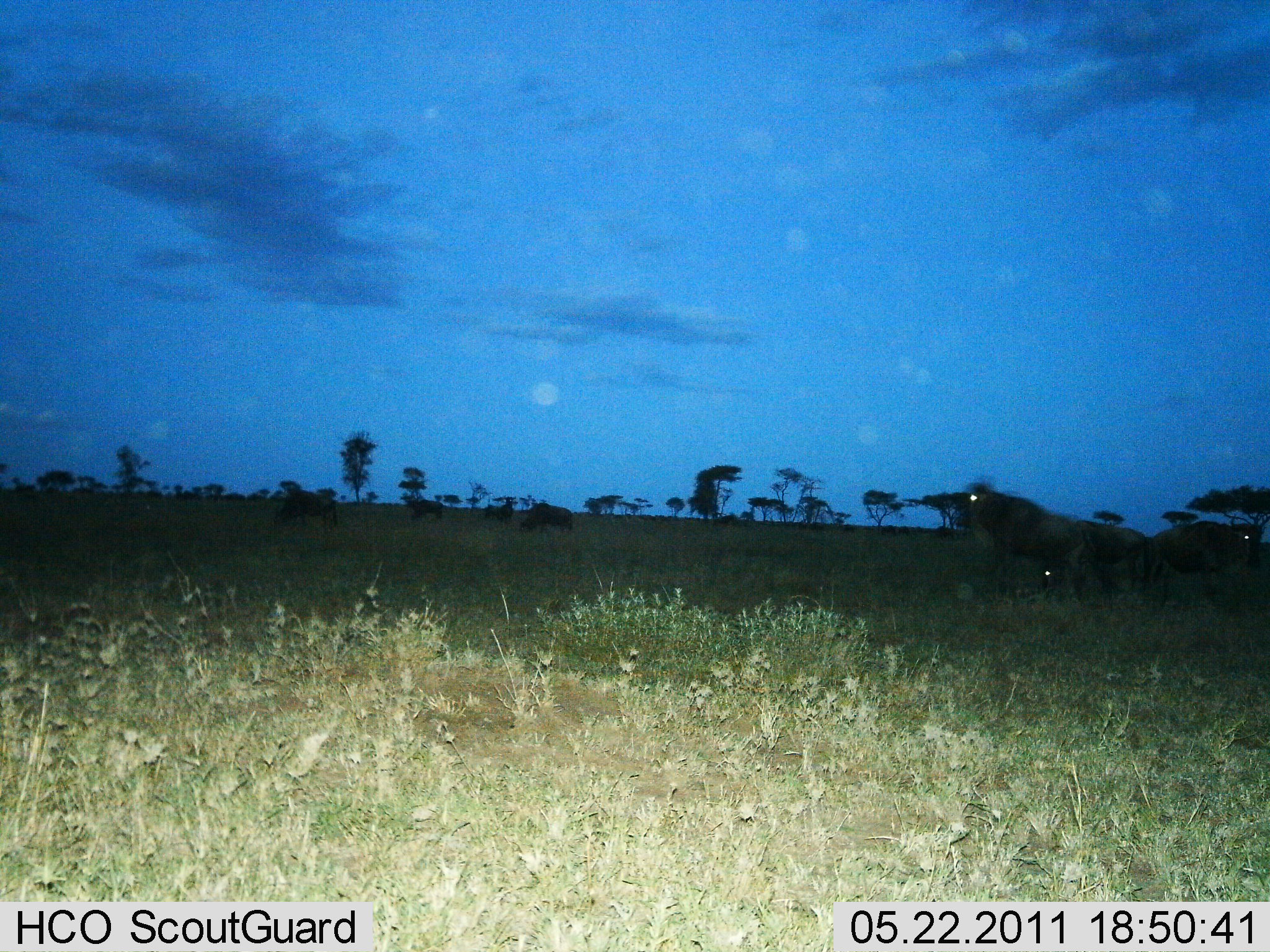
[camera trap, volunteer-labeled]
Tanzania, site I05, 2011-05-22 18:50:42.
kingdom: Animalia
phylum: Chordata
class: Mammalia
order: Artiodactyla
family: Bovidae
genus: Connochaetes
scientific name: Connochaetes taurinus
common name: blue wildebeest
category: wildebeest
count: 6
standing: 80%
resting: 30%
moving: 10%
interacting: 0%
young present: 0%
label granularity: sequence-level